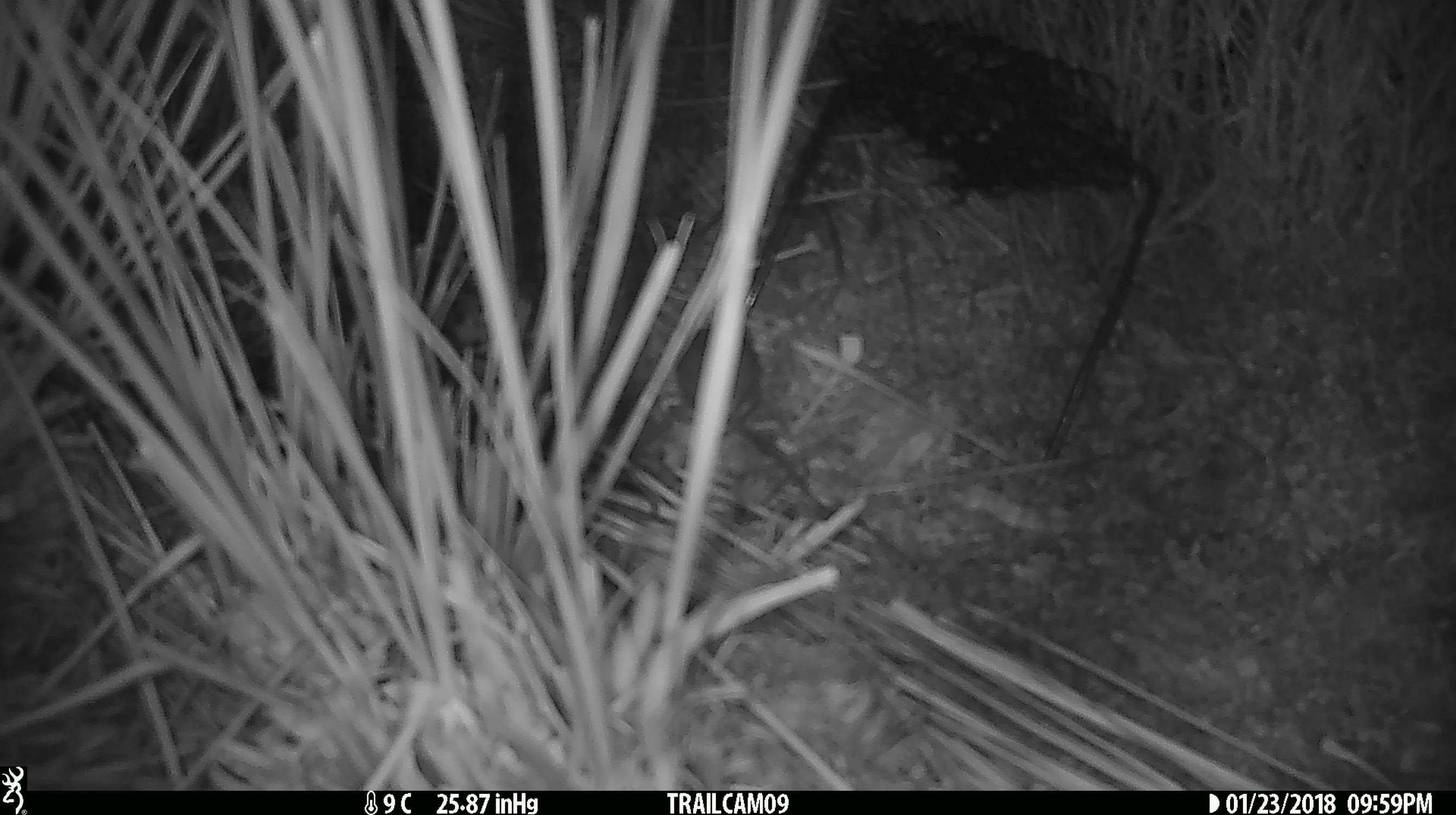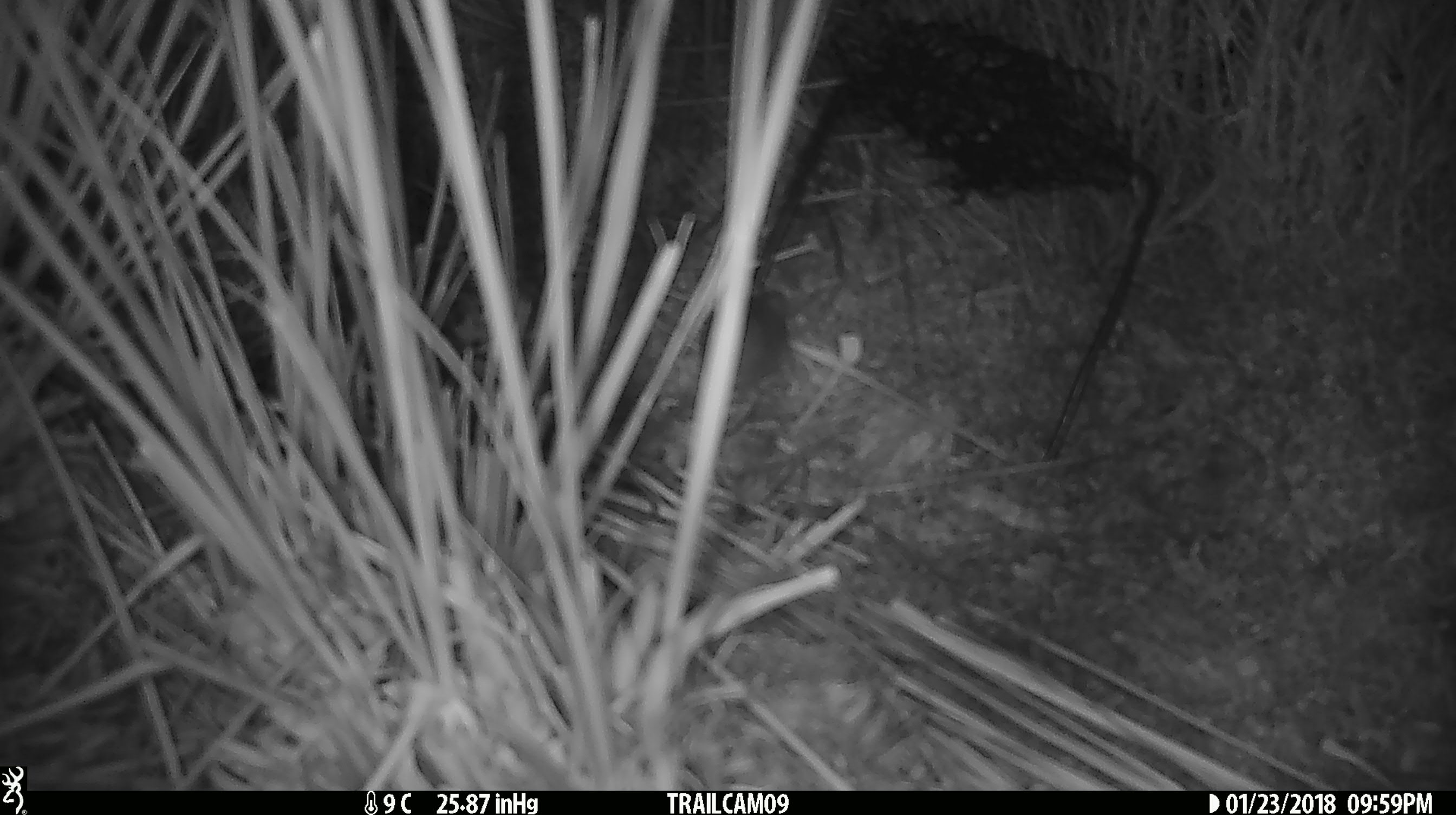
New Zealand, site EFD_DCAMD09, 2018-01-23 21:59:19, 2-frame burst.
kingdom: Animalia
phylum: Chordata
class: Mammalia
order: Rodentia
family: Muridae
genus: Mus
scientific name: Mus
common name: mouse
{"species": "mouse (Mus)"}